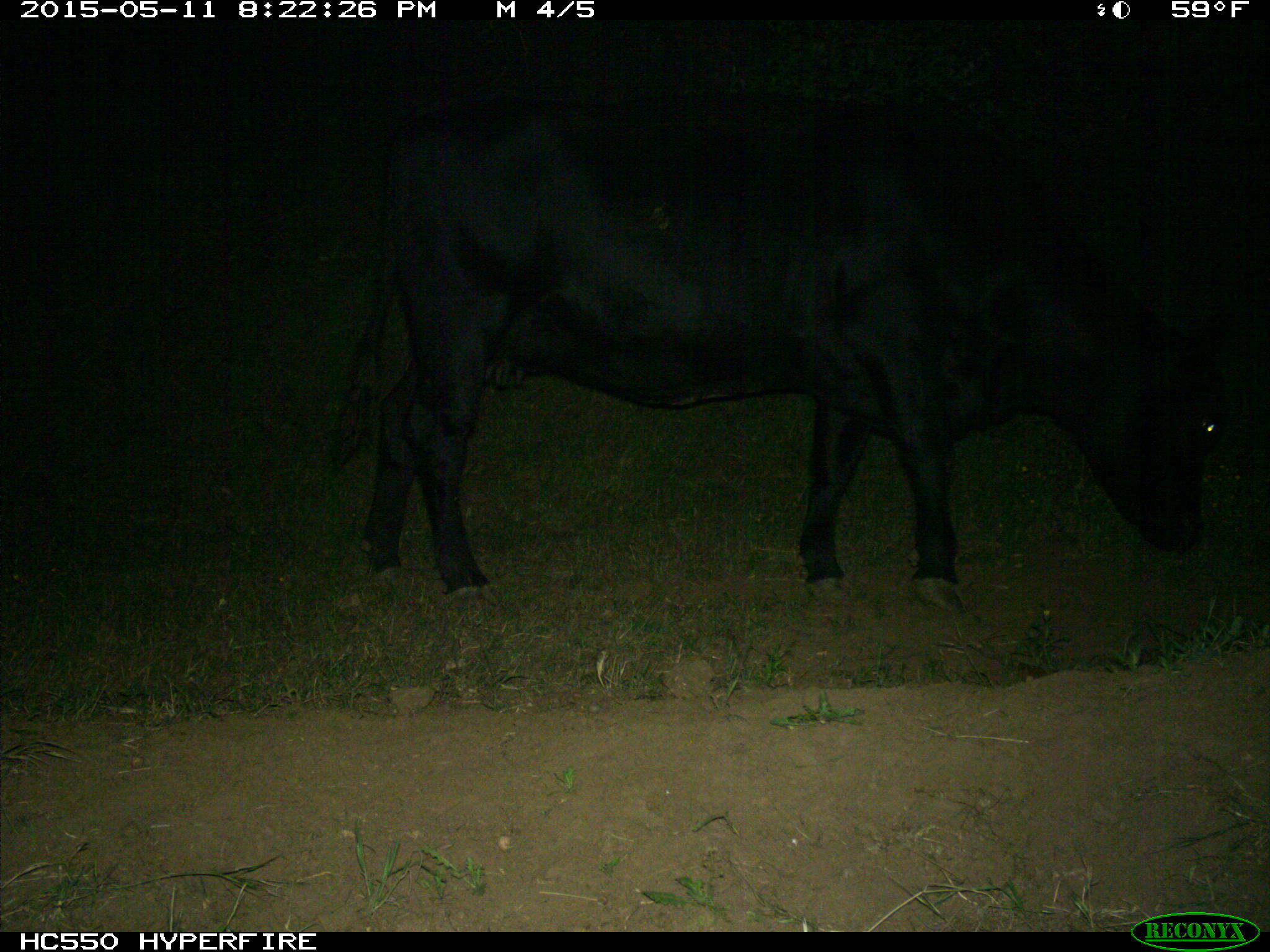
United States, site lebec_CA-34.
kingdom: Animalia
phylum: Chordata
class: Mammalia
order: Artiodactyla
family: Bovidae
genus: Bos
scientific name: Bos taurus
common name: domestic cow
Bos taurus (domestic cow).